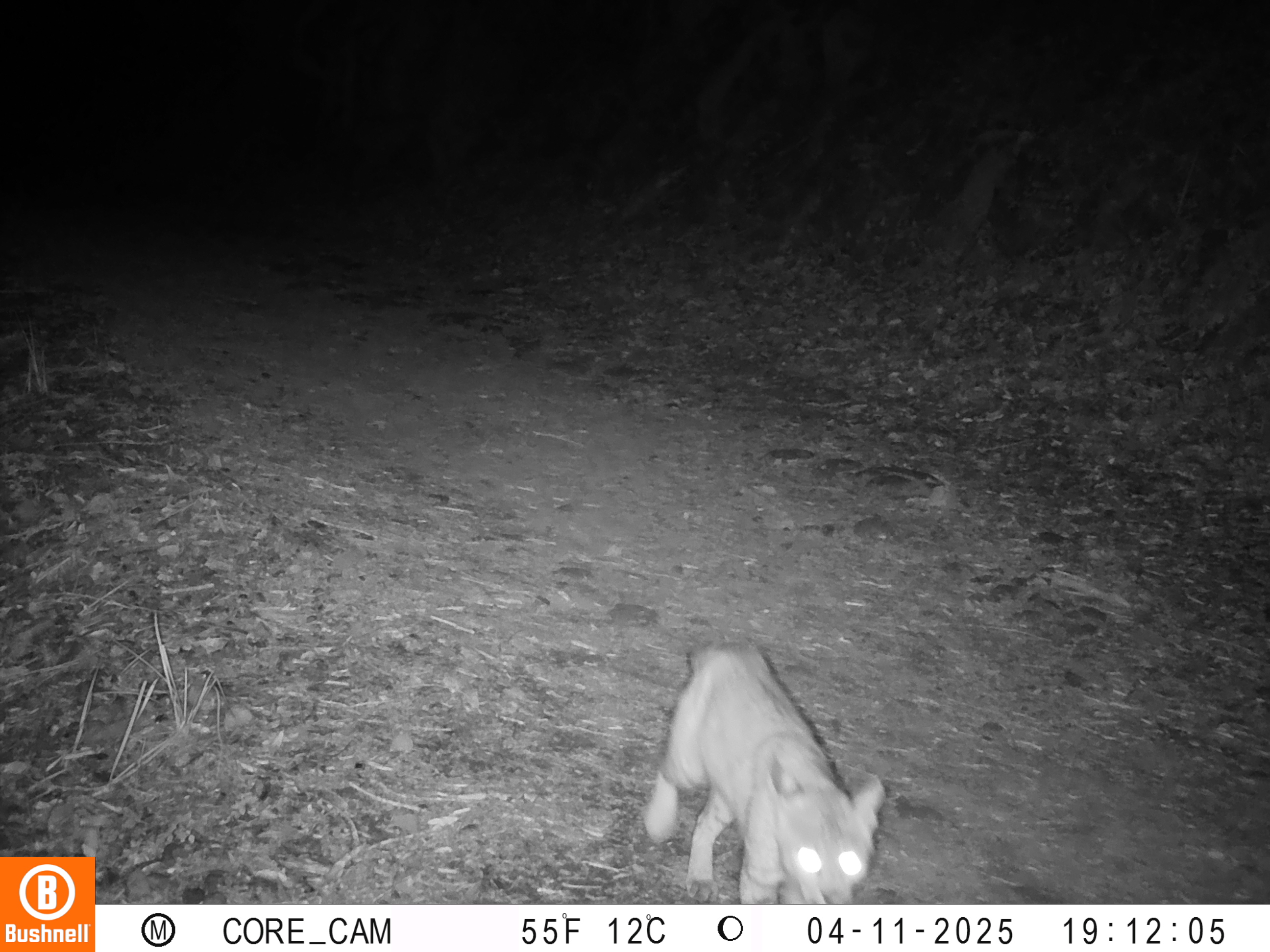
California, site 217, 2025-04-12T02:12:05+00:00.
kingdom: Animalia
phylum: Chordata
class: Mammalia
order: Carnivora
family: Felidae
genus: Lynx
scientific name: Lynx rufus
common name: bobcat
Bobcat (Lynx rufus).